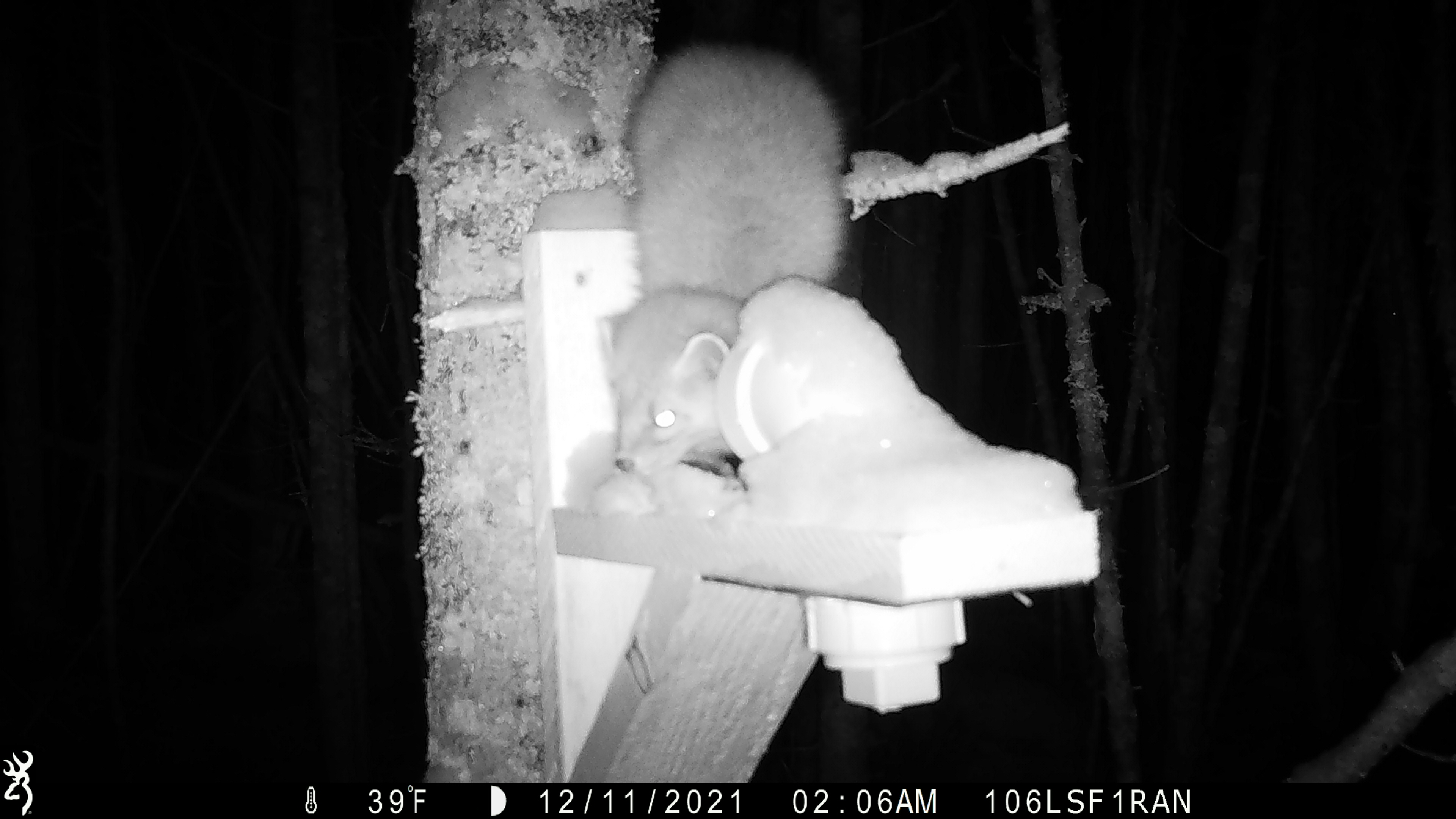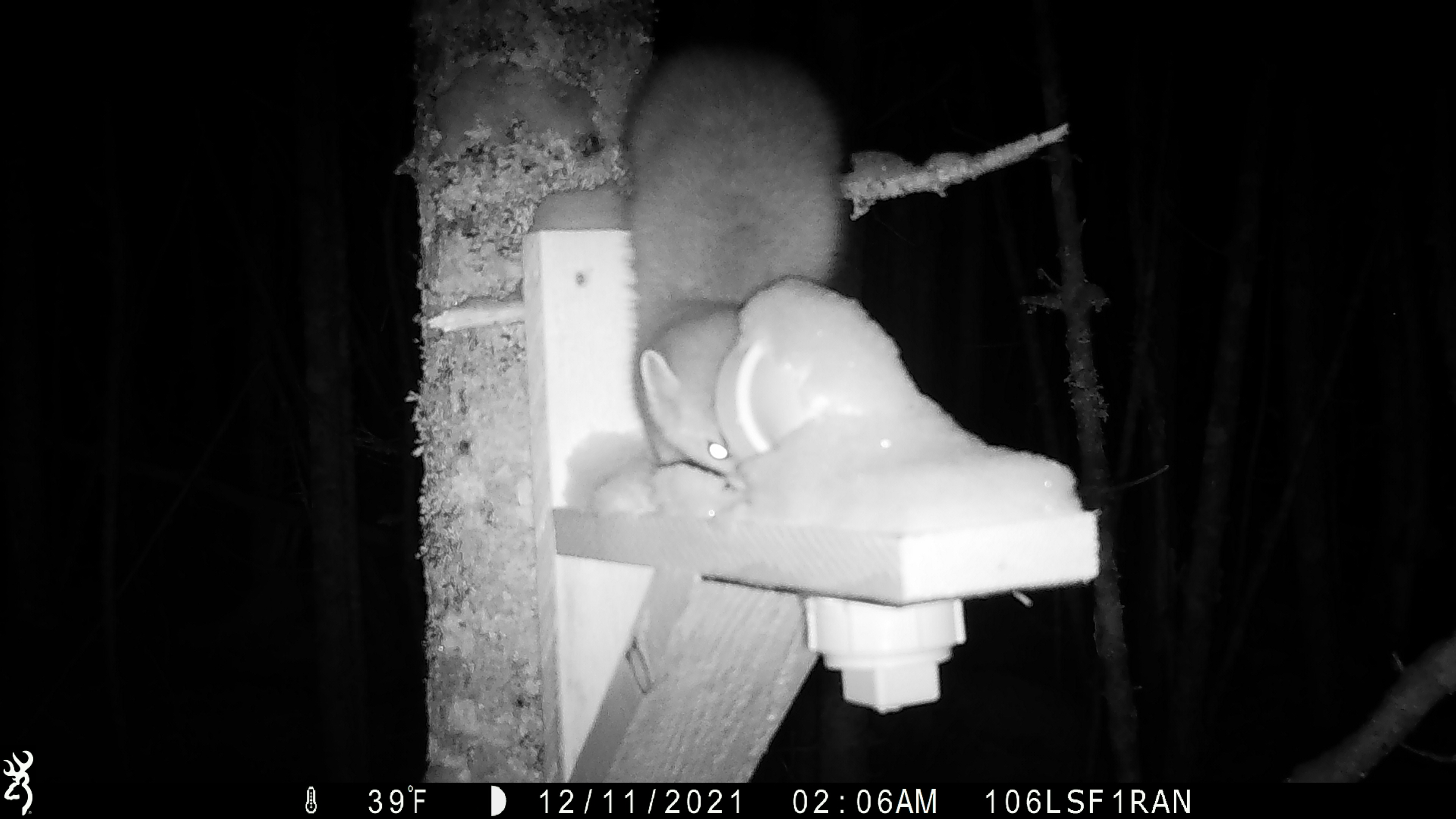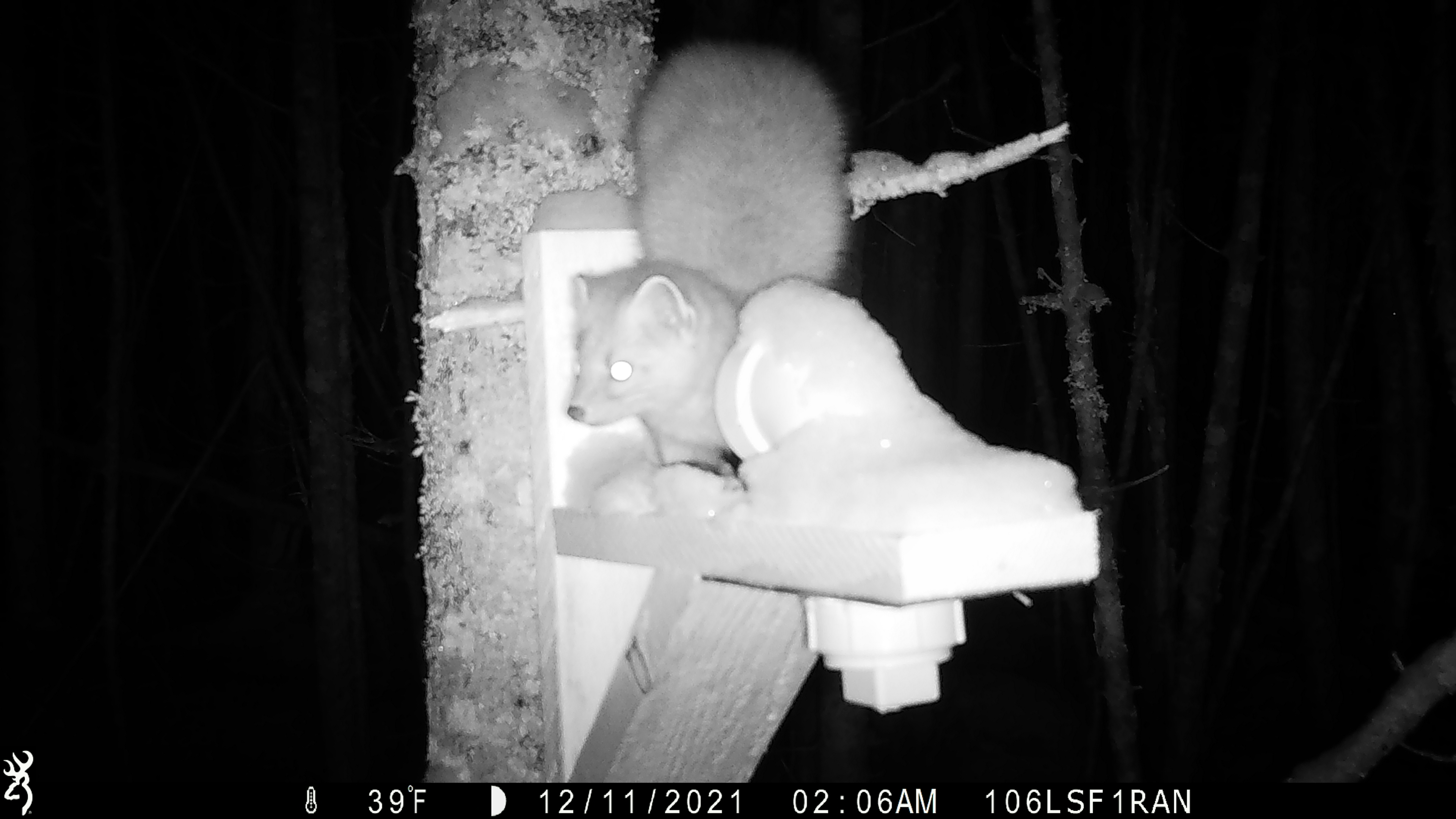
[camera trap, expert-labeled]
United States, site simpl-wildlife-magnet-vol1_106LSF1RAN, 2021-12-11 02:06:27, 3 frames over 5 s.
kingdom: Animalia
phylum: Chordata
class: Mammalia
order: Carnivora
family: Mustelidae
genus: Martes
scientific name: Martes americana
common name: american marten